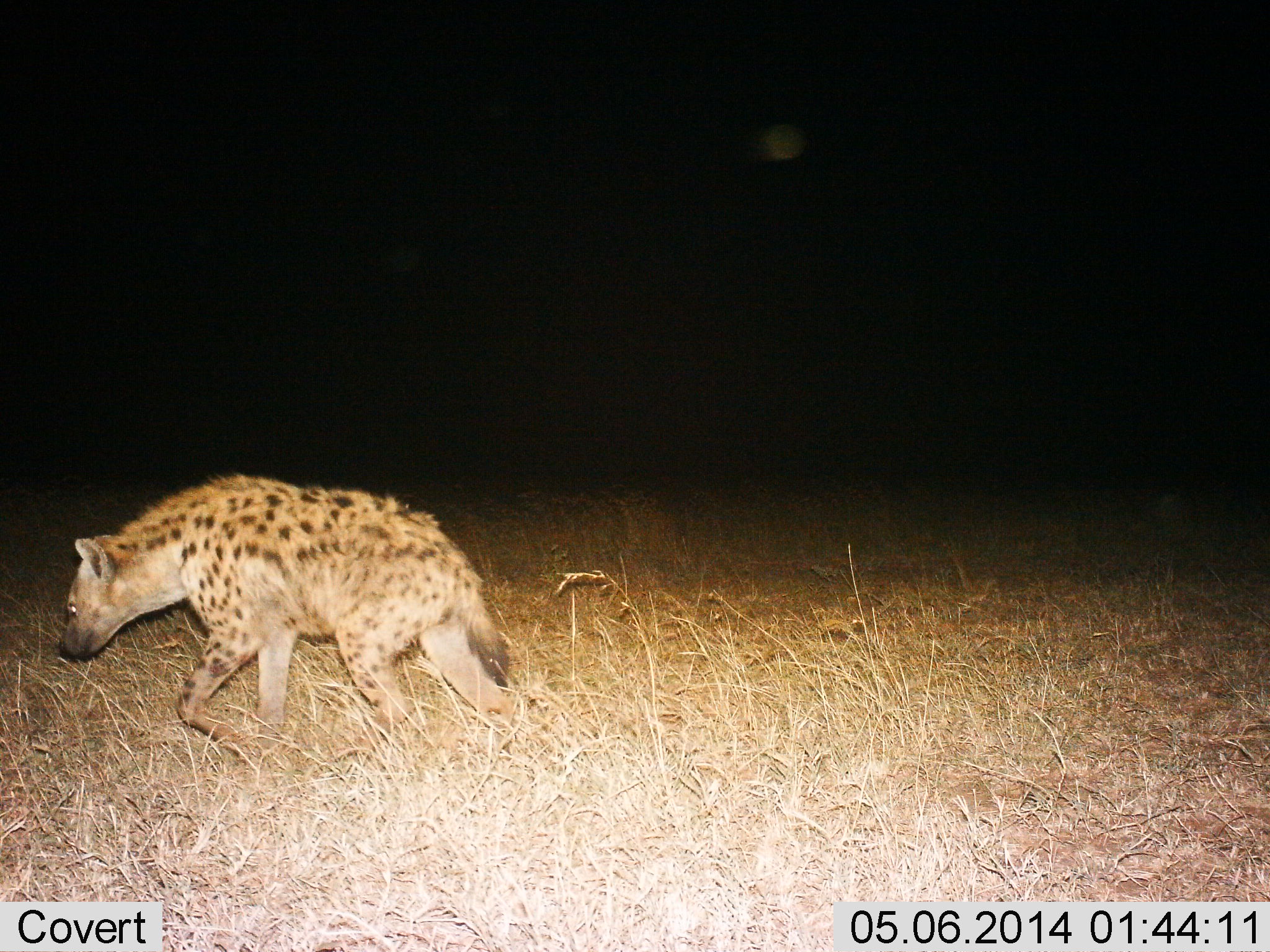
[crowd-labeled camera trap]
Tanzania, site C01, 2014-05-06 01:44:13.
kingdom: Animalia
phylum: Chordata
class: Mammalia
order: Carnivora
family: Hyaenidae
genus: Crocuta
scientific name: Crocuta crocuta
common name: spotted hyena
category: hyenaspotted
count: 1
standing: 10%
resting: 0%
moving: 90%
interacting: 0%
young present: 0%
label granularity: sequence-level